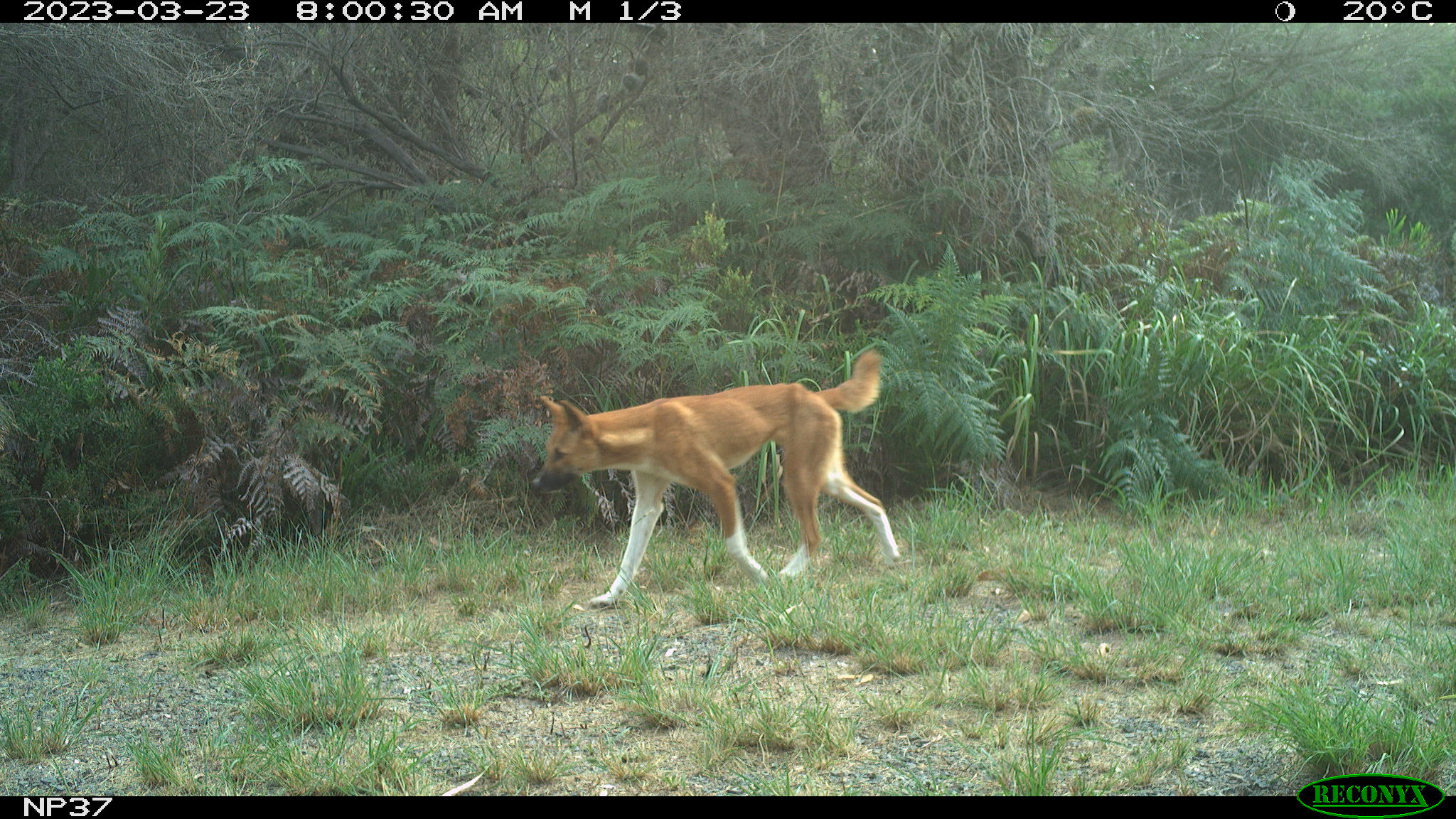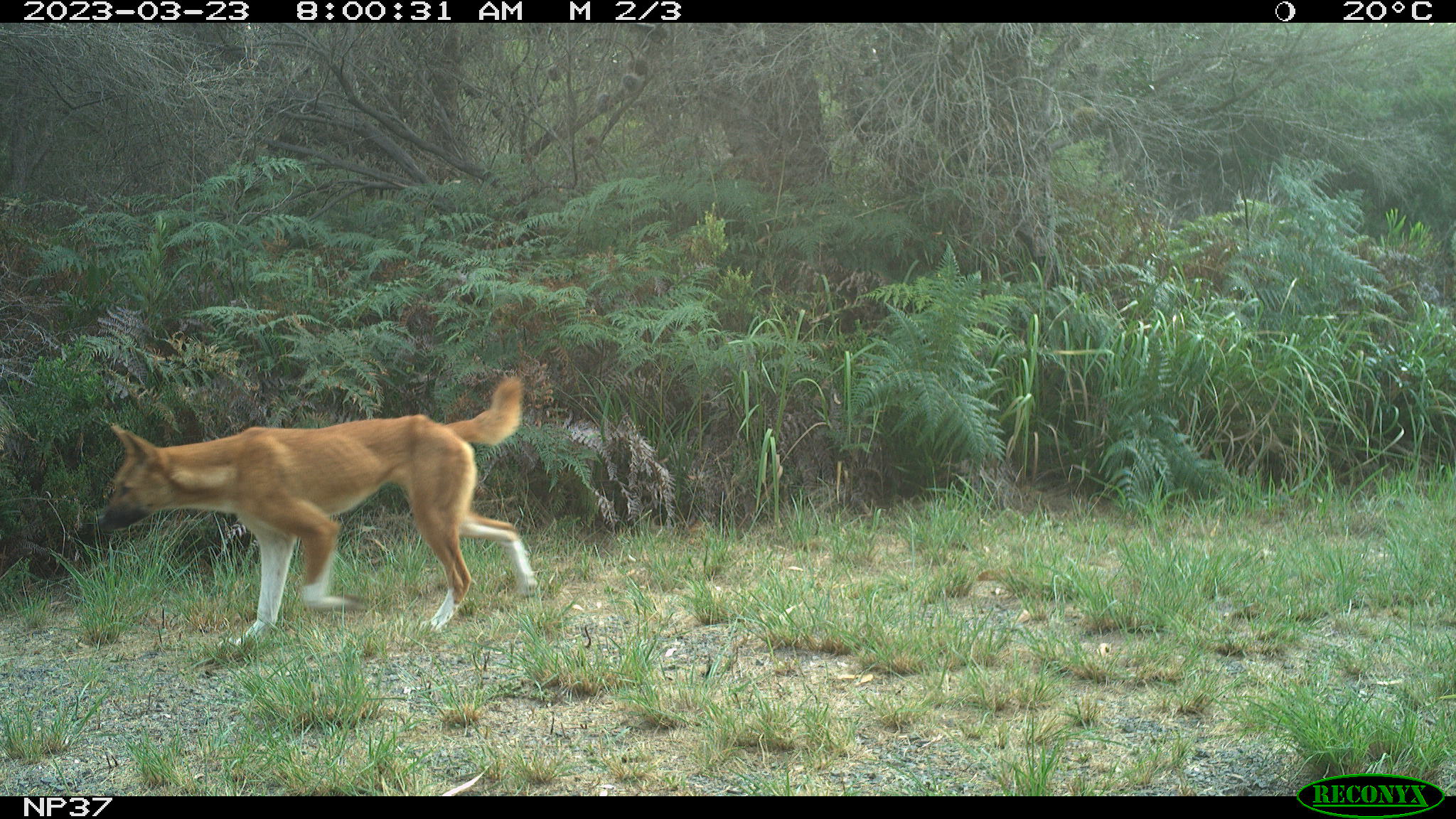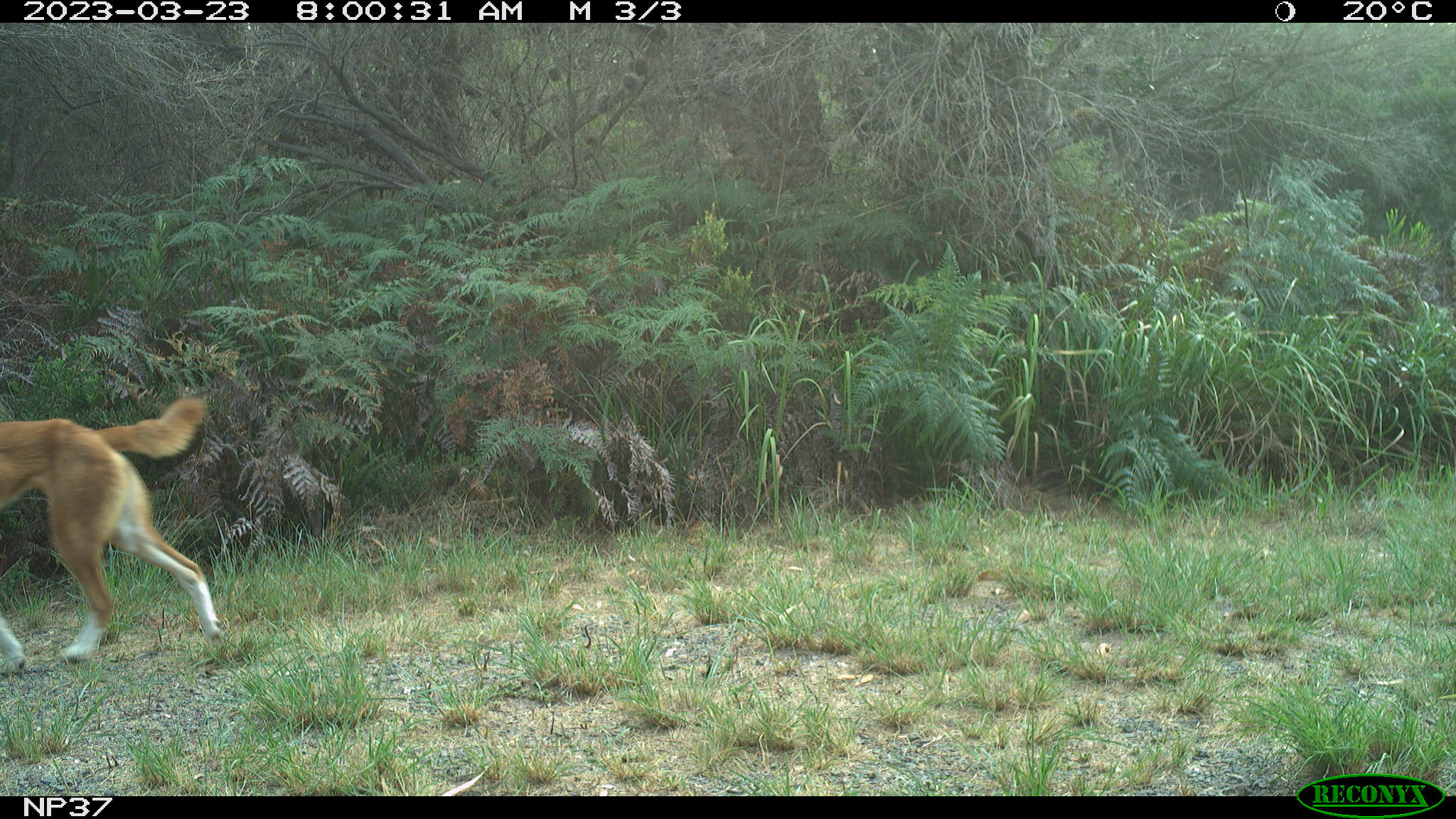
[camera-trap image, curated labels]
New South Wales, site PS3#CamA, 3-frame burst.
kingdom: Animalia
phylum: Chordata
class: Mammalia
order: Carnivora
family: Canidae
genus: Canis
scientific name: Canis familiaris dingo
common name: dingo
Dingo (Canis familiaris dingo).